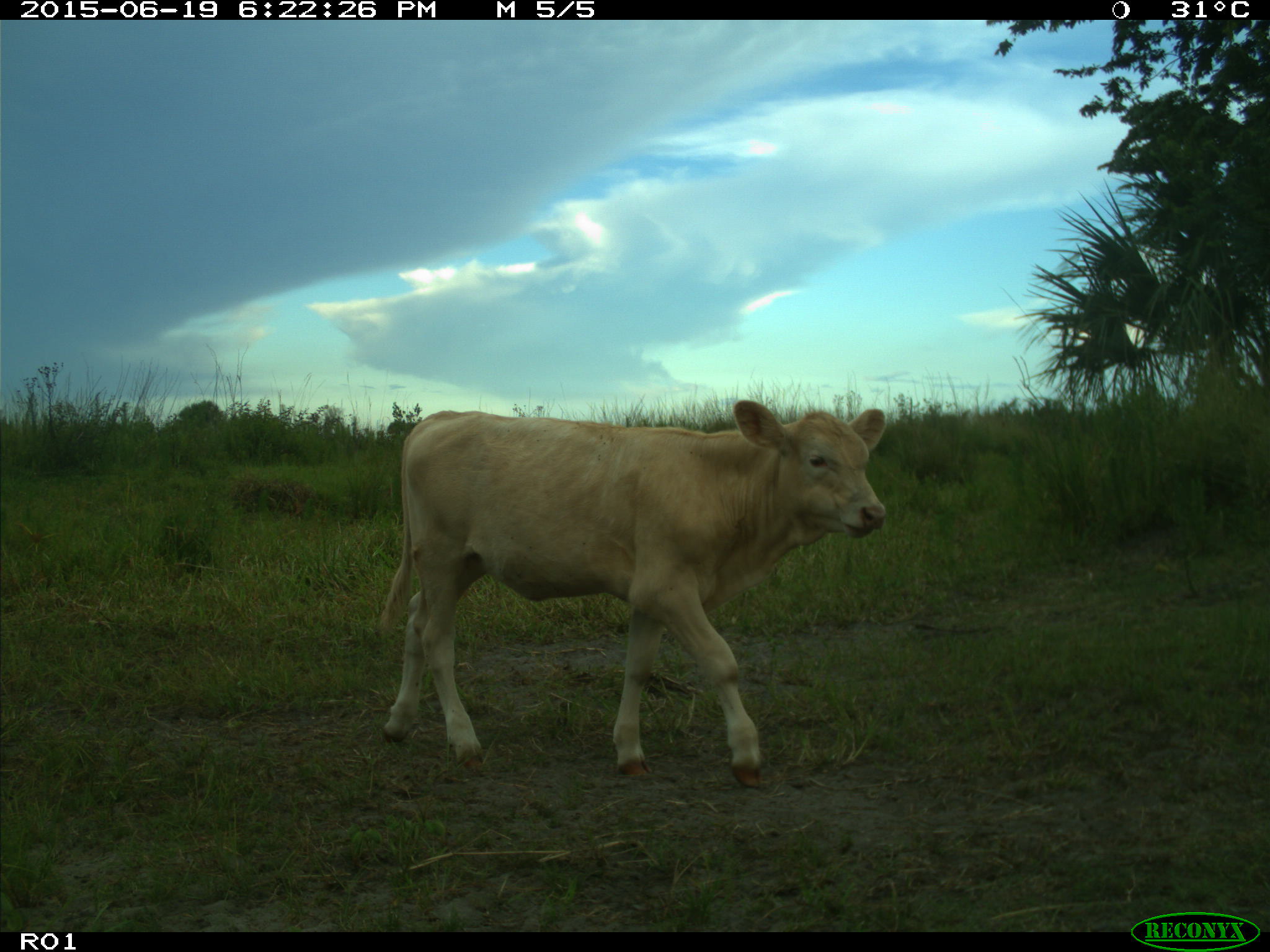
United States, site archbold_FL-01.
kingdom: Animalia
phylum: Chordata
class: Mammalia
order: Artiodactyla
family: Bovidae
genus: Bos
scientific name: Bos taurus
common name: domestic cow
Bos taurus (domestic cow).